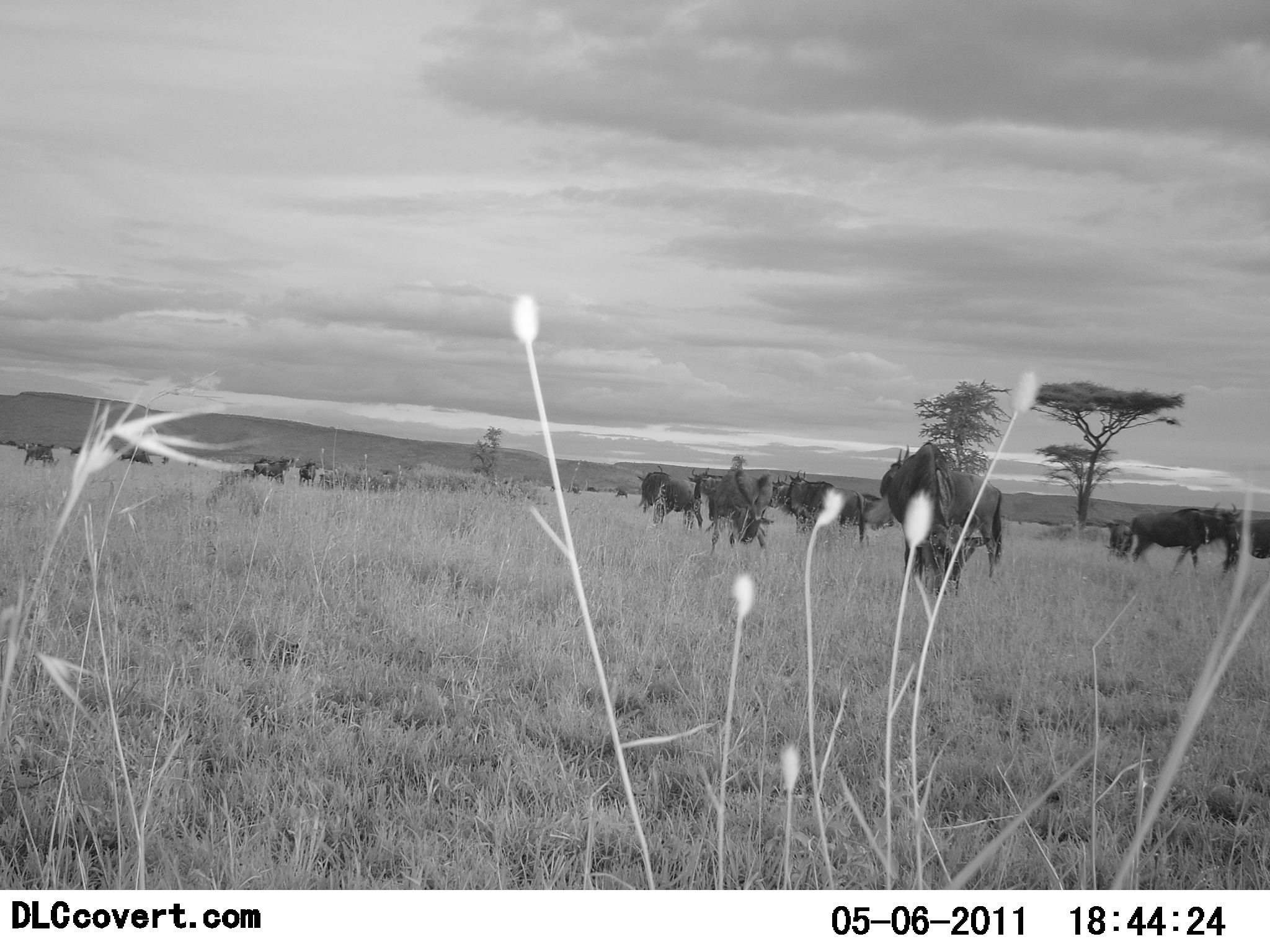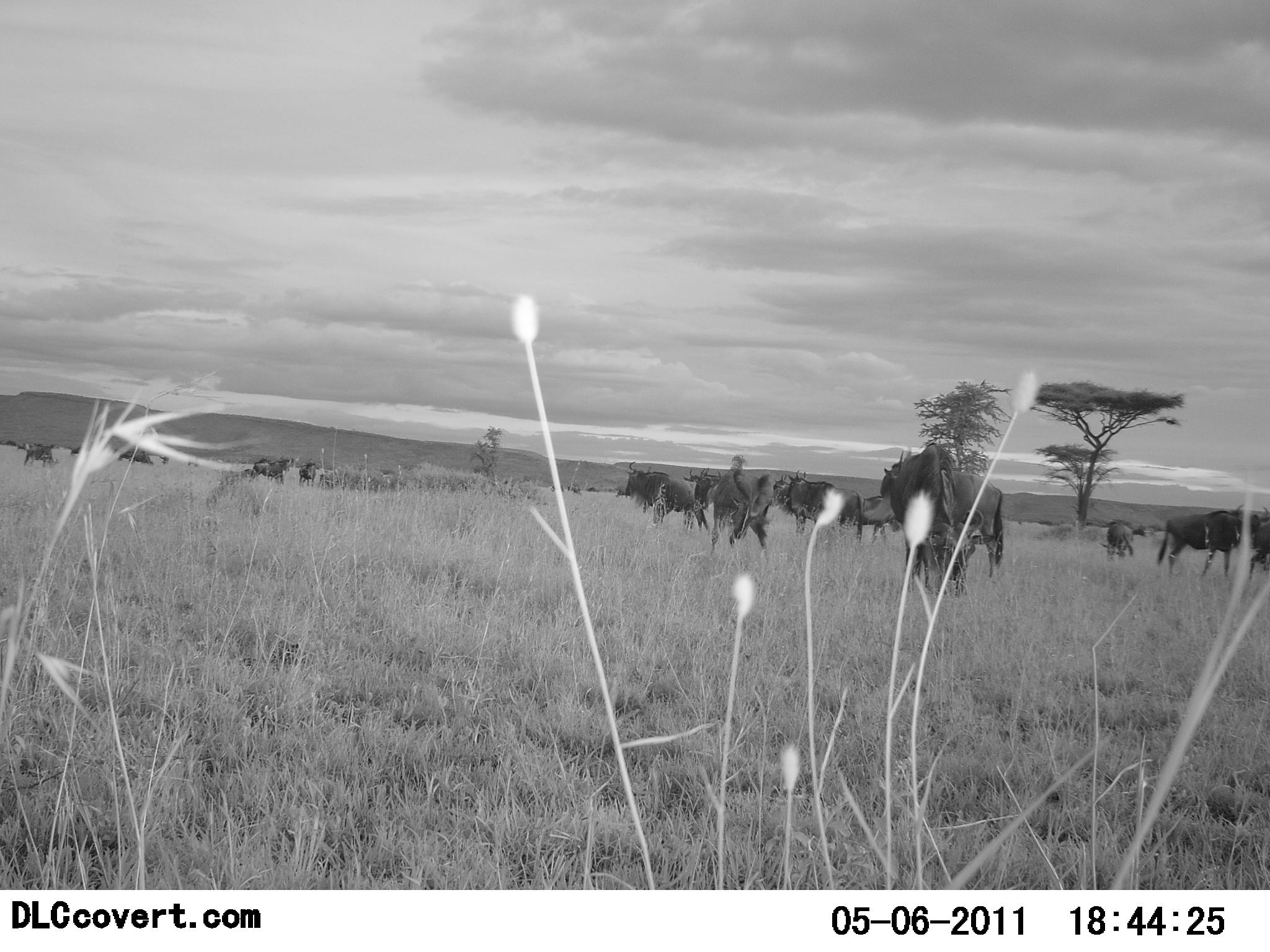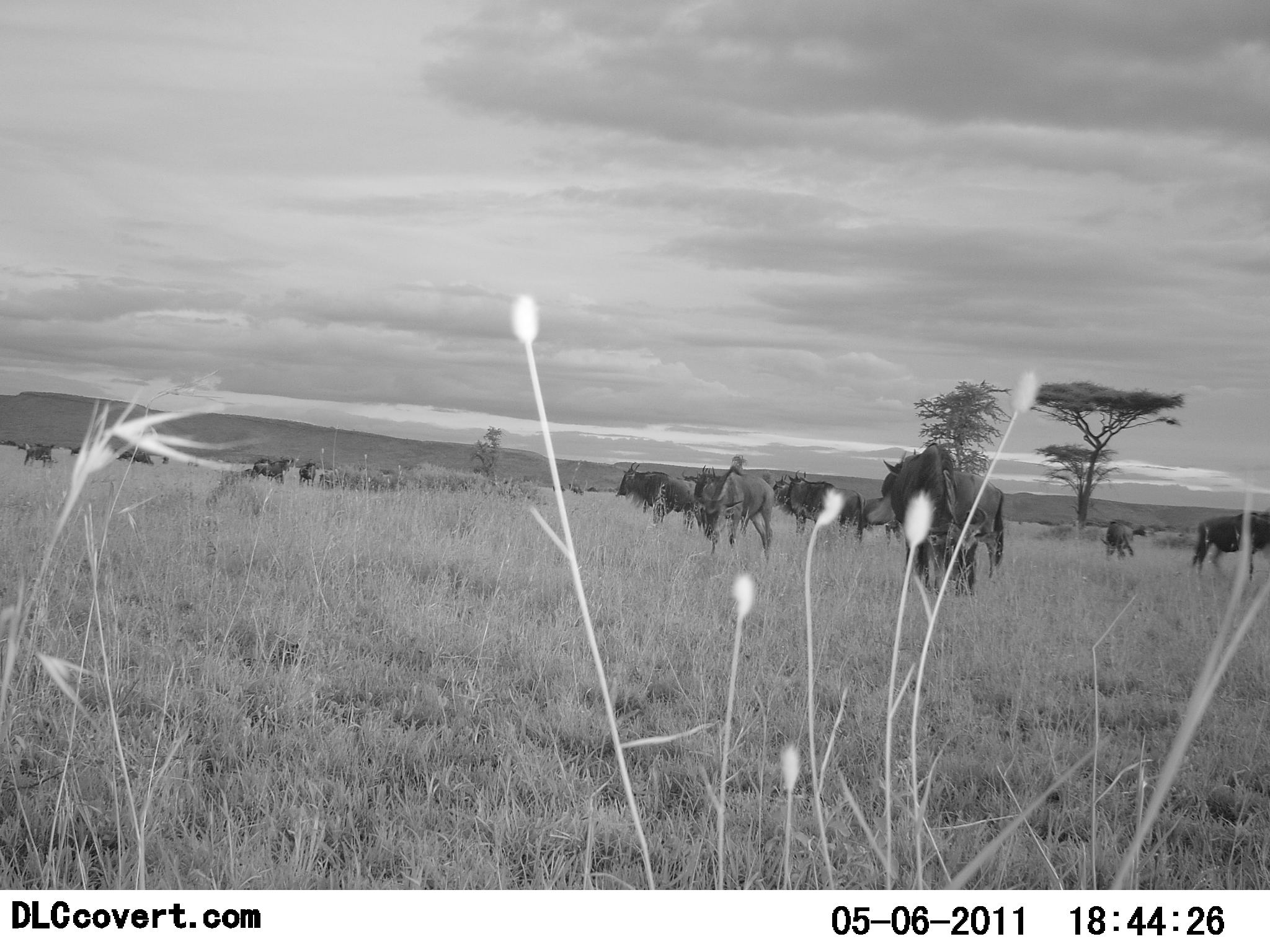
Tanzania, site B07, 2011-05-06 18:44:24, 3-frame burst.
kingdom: Animalia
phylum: Chordata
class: Mammalia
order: Artiodactyla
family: Bovidae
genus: Connochaetes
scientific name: Connochaetes taurinus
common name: blue wildebeest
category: wildebeest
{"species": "wildebeest (blue wildebeest) (Connochaetes taurinus)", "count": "11-50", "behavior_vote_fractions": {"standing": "27%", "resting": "9%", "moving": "64%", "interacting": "9%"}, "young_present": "0%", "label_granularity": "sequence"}